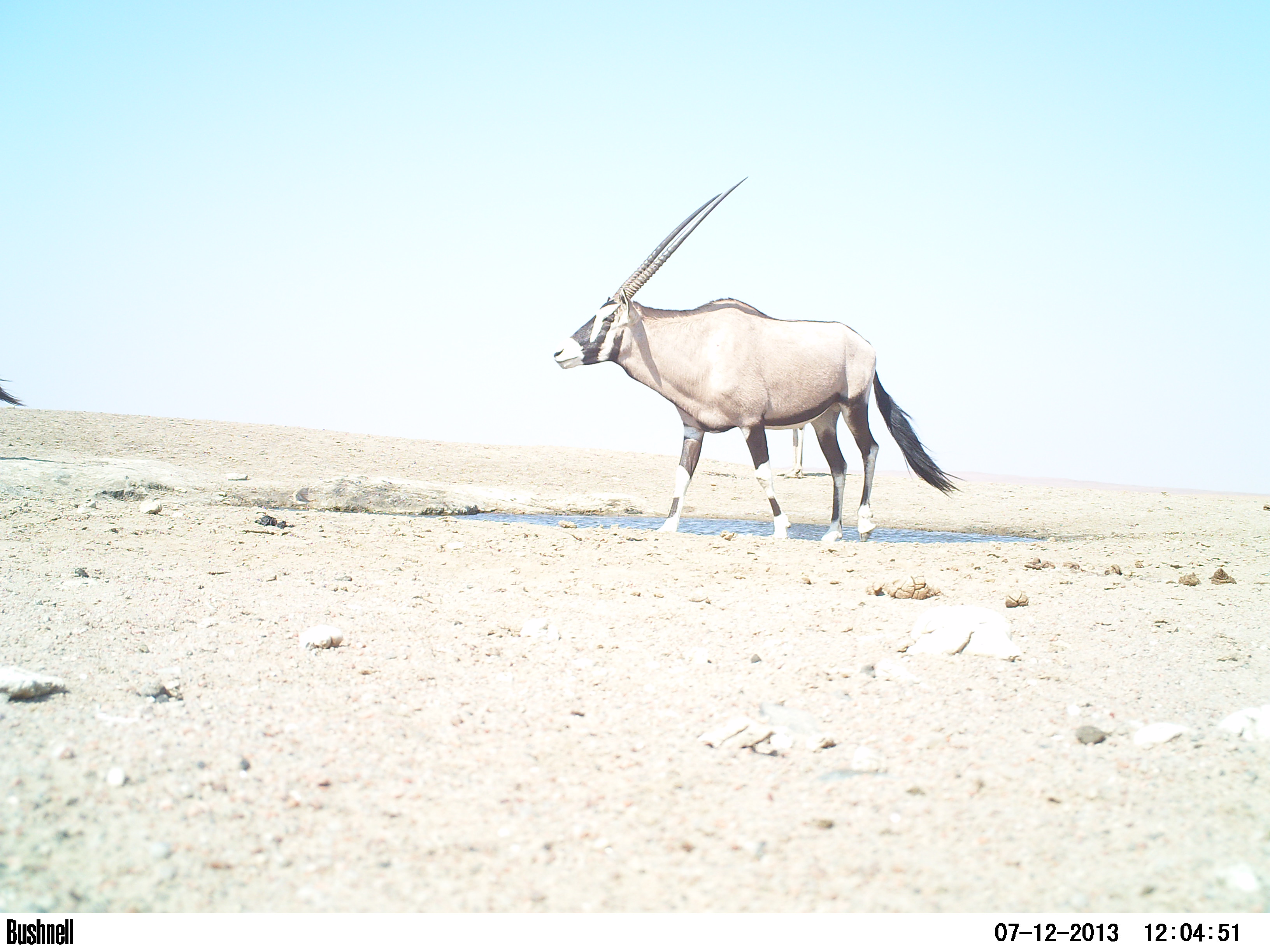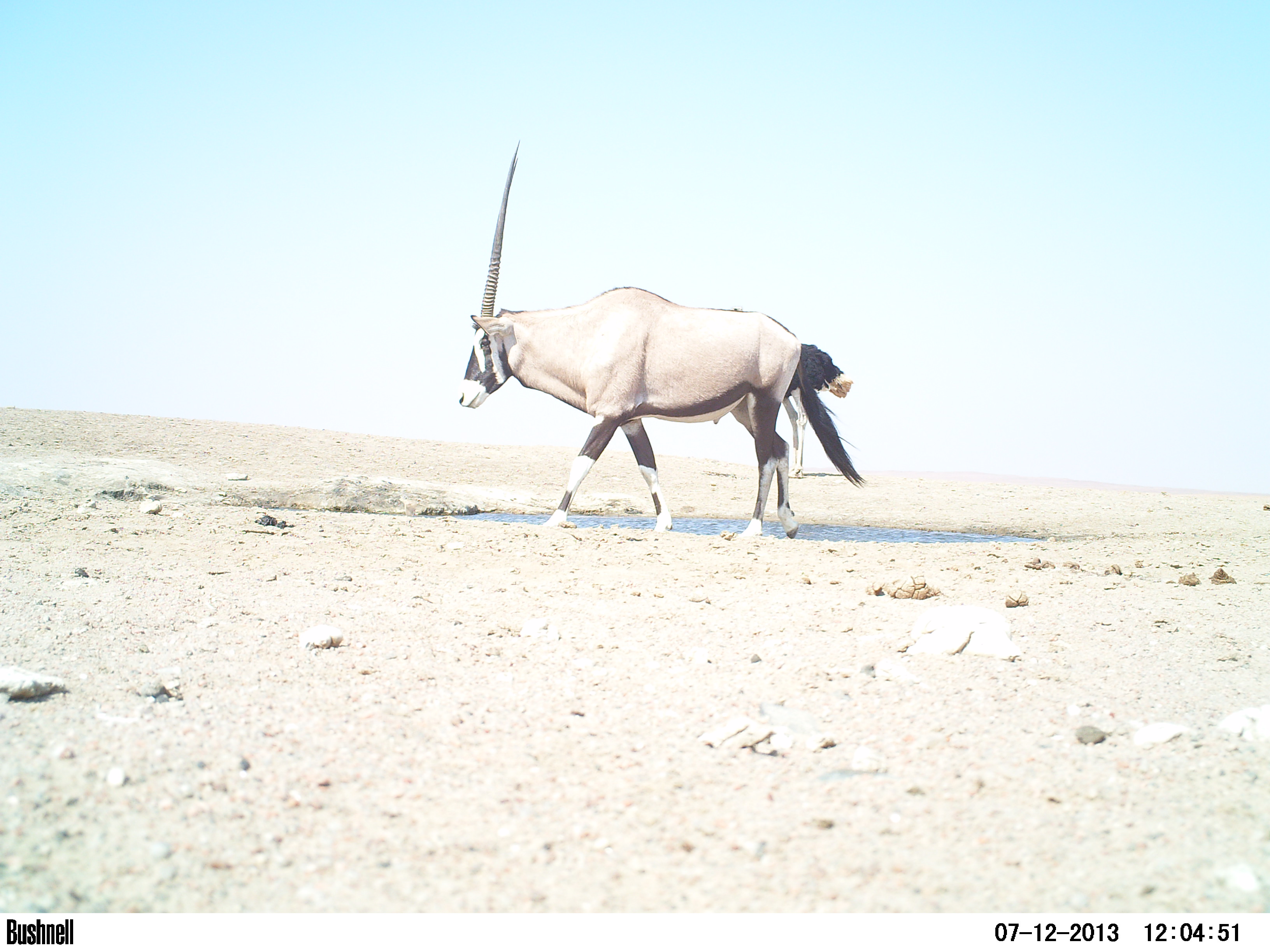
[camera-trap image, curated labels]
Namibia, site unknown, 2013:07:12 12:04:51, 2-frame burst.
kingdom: Animalia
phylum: Chordata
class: Mammalia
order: Artiodactyla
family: Bovidae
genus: Oryx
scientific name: Oryx gazella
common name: gemsbok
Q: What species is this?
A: Oryx gazella (gemsbok).